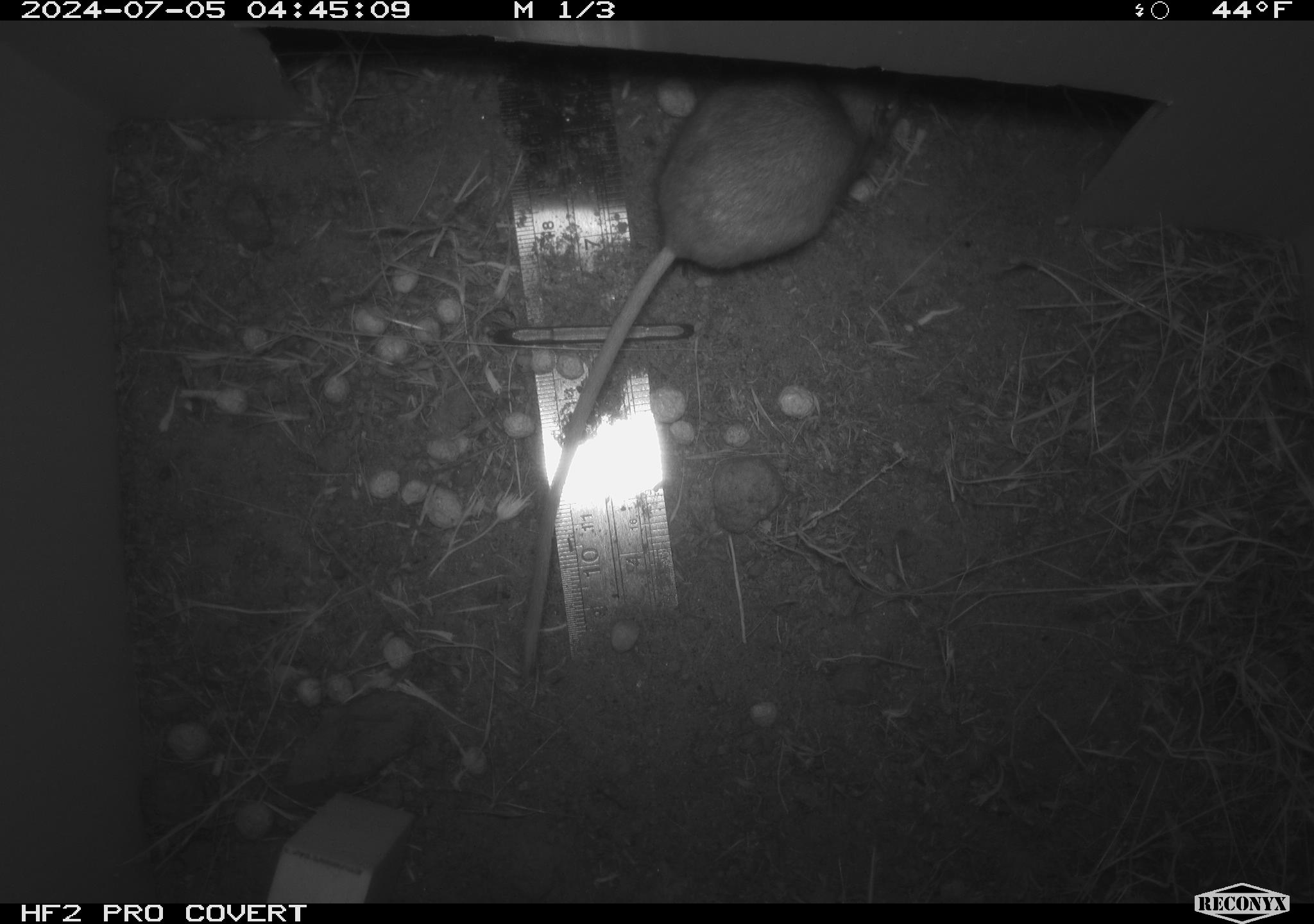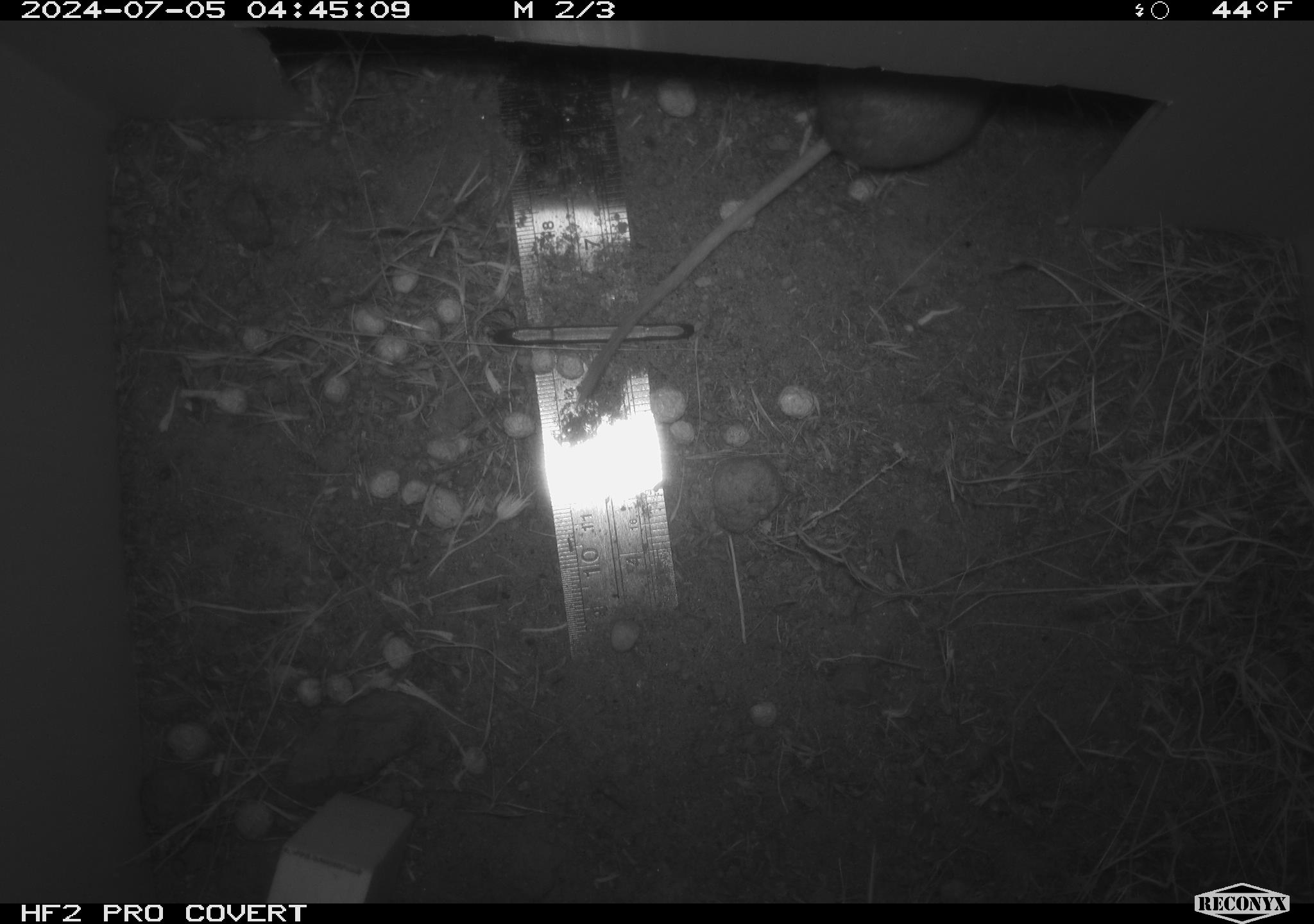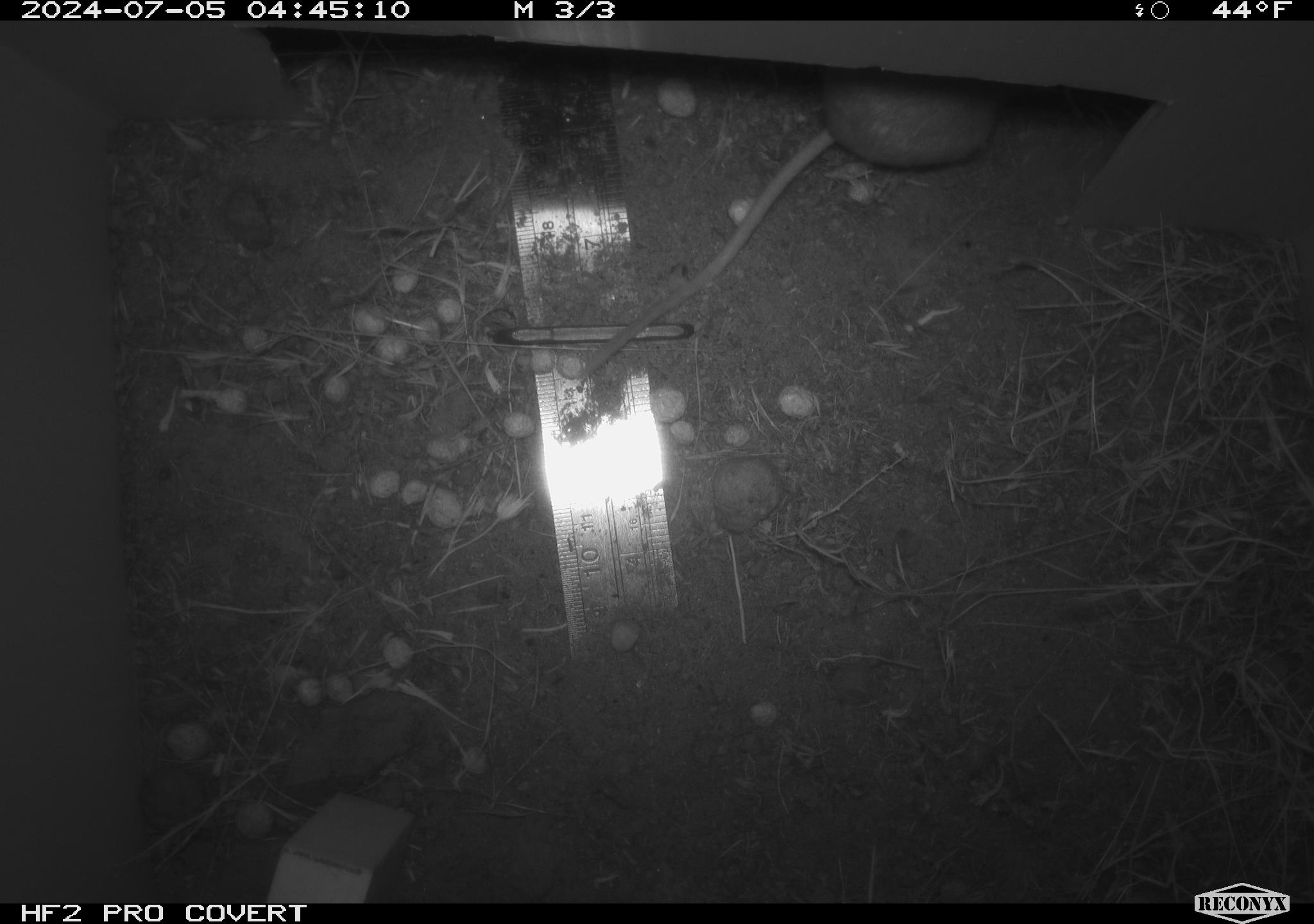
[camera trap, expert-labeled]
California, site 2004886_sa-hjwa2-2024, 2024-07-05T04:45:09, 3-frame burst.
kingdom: Animalia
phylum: Chordata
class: Mammalia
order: Rodentia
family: Heteromyidae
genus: Dipodomys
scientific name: Dipodomys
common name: kangaroo rats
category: dipodomys species